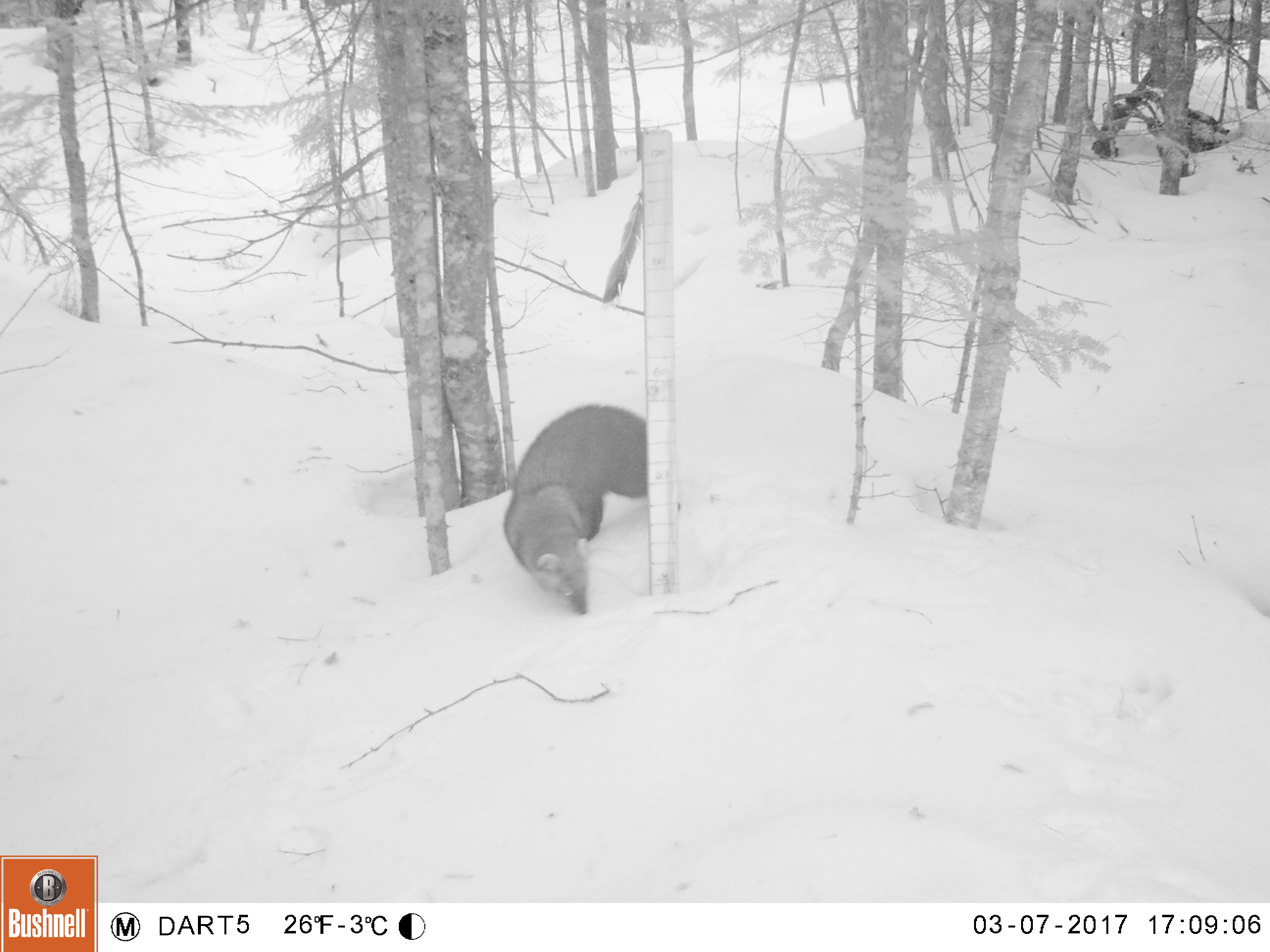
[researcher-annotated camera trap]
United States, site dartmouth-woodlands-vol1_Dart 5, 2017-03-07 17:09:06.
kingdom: Animalia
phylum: Chordata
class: Mammalia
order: Carnivora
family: Mustelidae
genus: Pekania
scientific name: Pekania pennanti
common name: fisher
Fisher (Pekania pennanti).